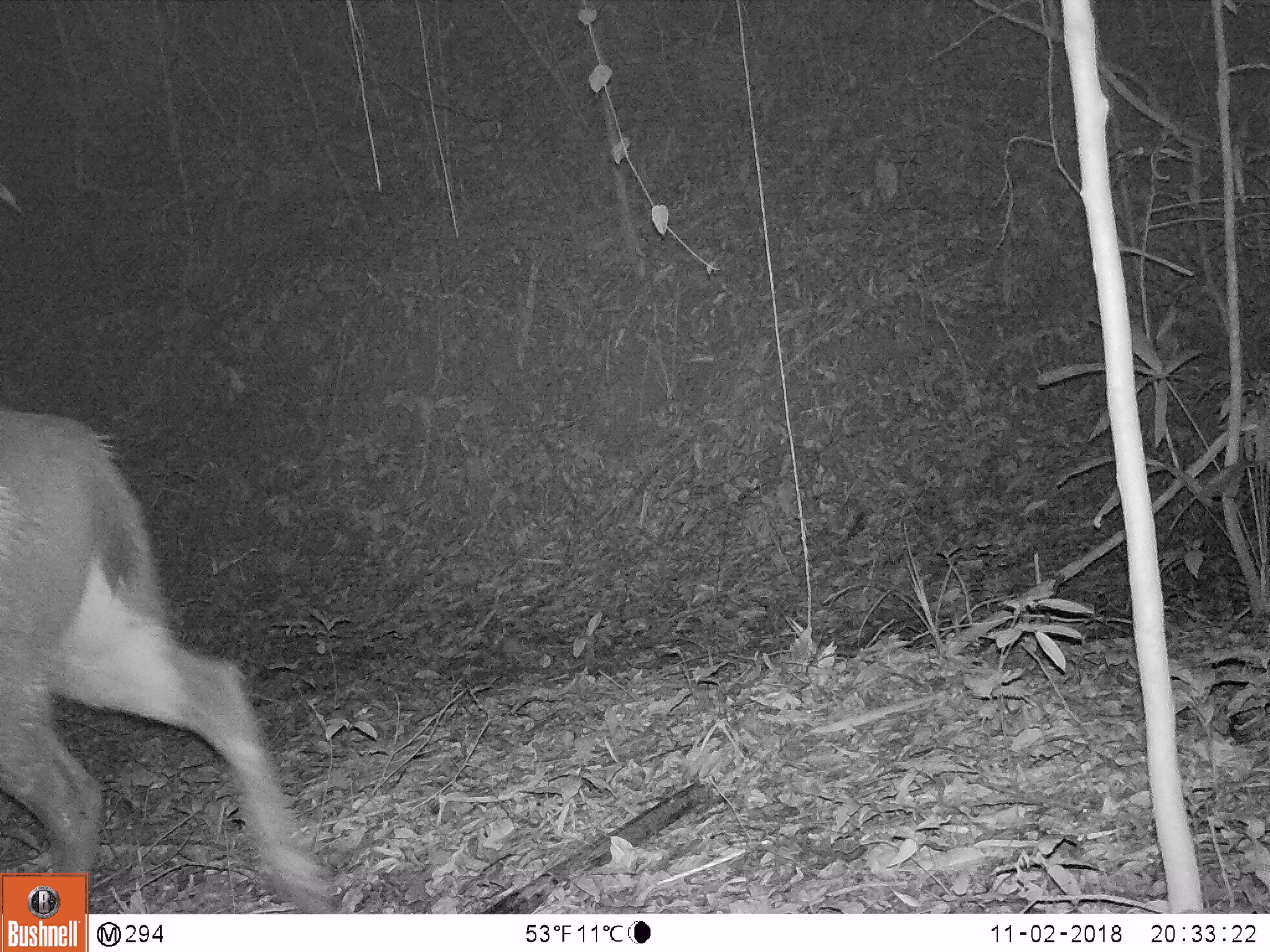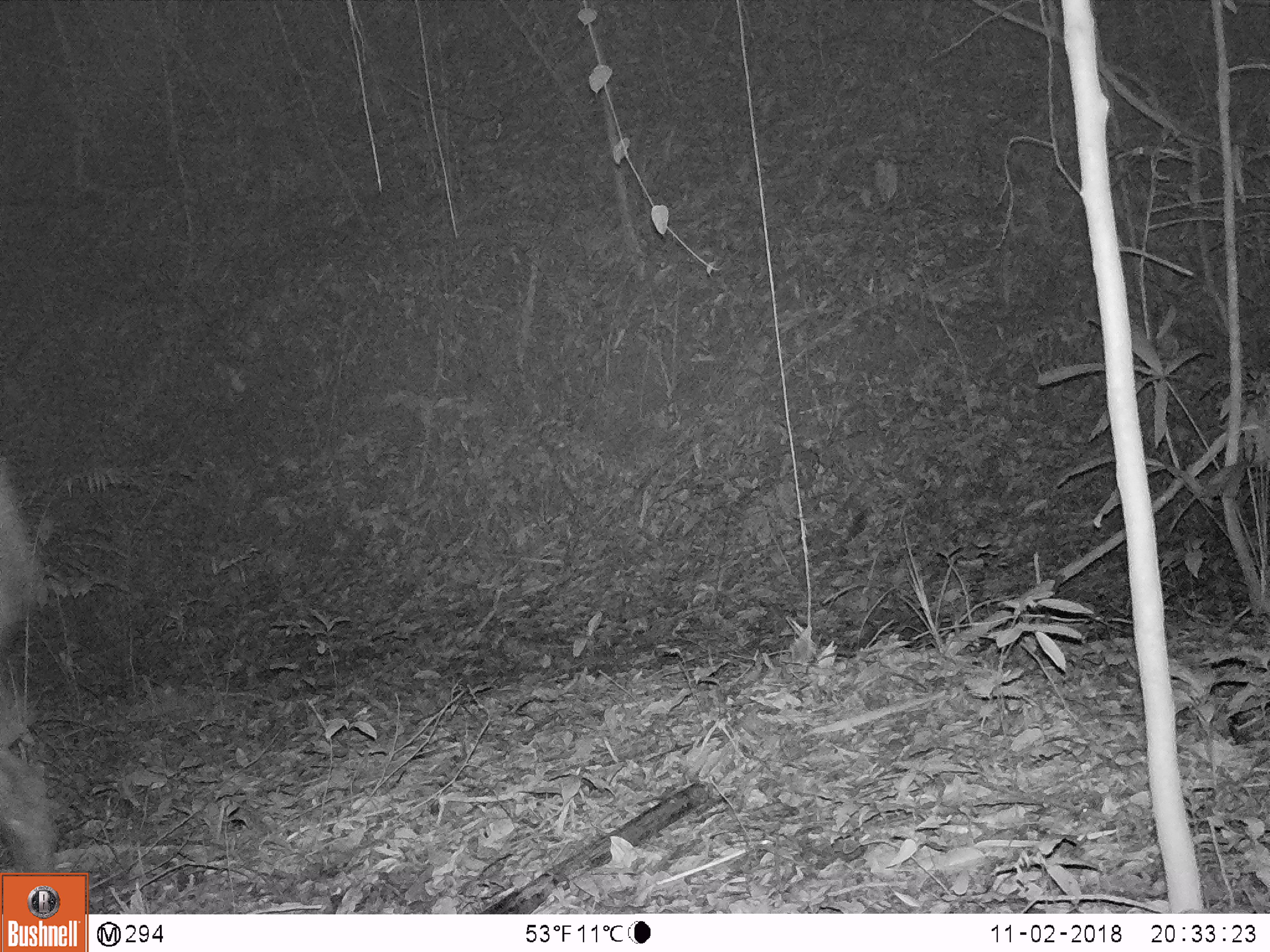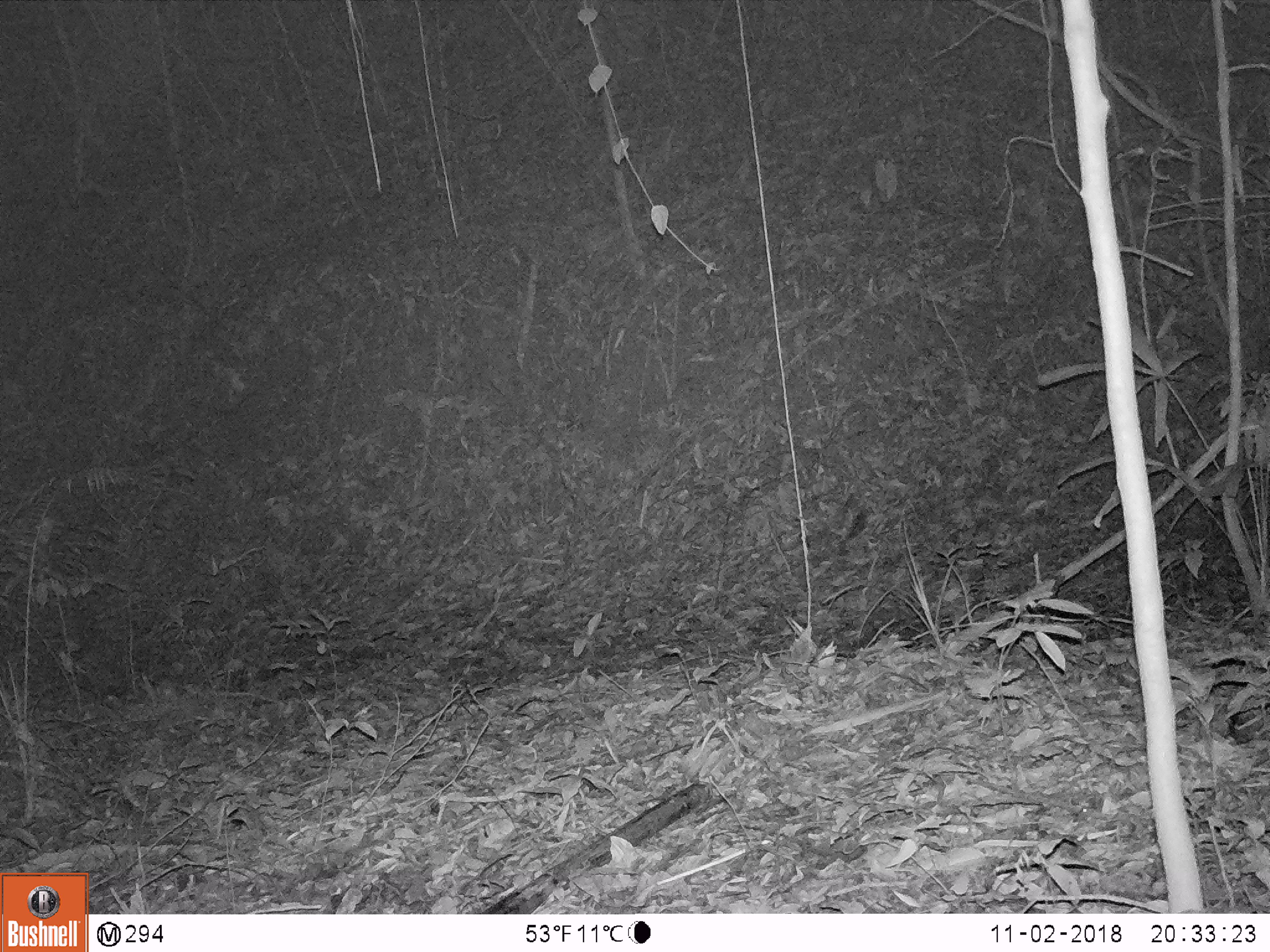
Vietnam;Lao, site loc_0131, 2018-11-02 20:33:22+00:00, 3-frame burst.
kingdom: Animalia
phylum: Chordata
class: Mammalia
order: Artiodactyla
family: Cervidae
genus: Rusa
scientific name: Rusa unicolor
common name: sambar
Sambar (Rusa unicolor). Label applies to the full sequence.